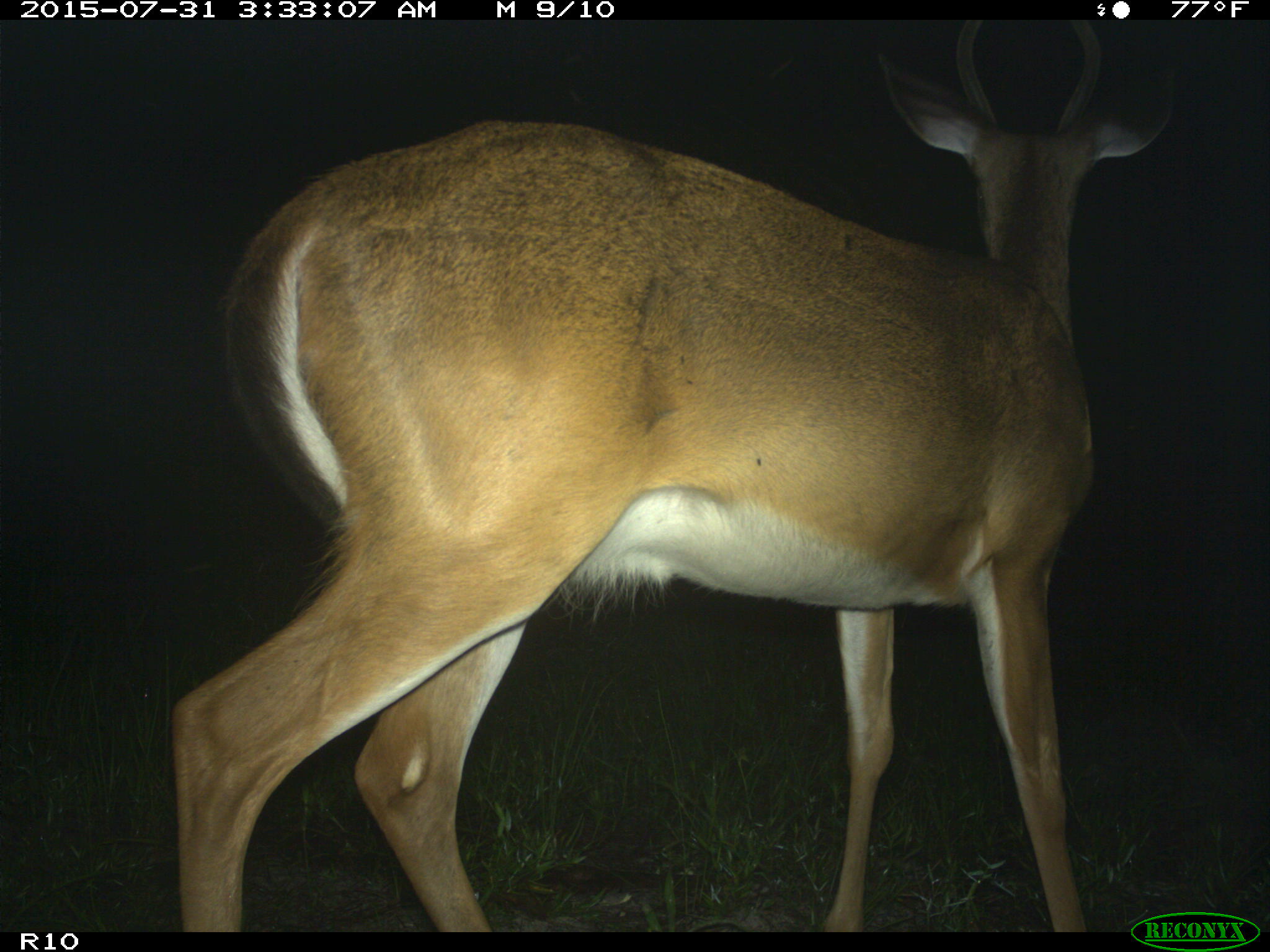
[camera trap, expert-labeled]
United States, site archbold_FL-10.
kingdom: Animalia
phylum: Chordata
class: Mammalia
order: Artiodactyla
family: Cervidae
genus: Odocoileus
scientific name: Odocoileus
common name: deer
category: unidentified deer